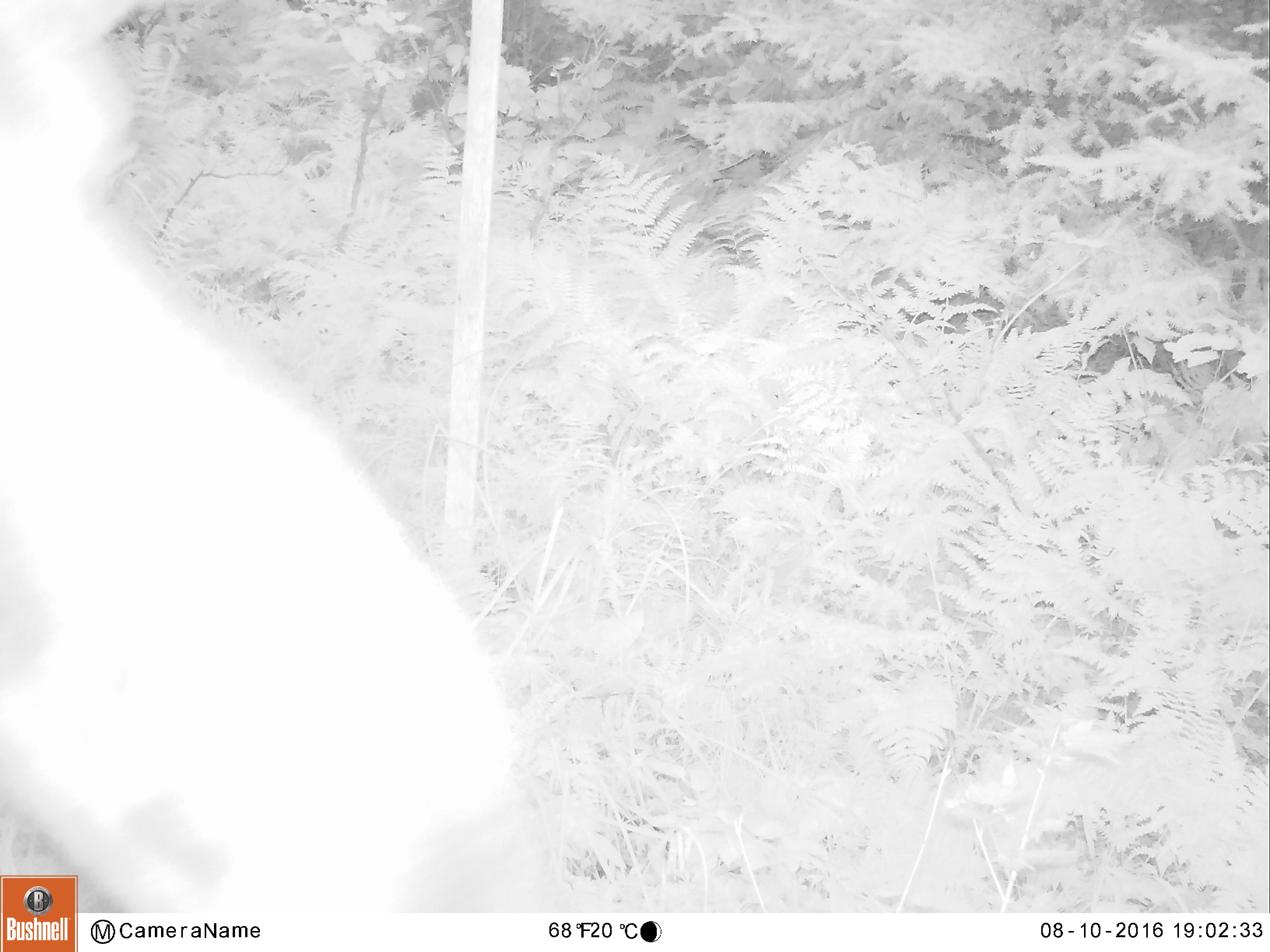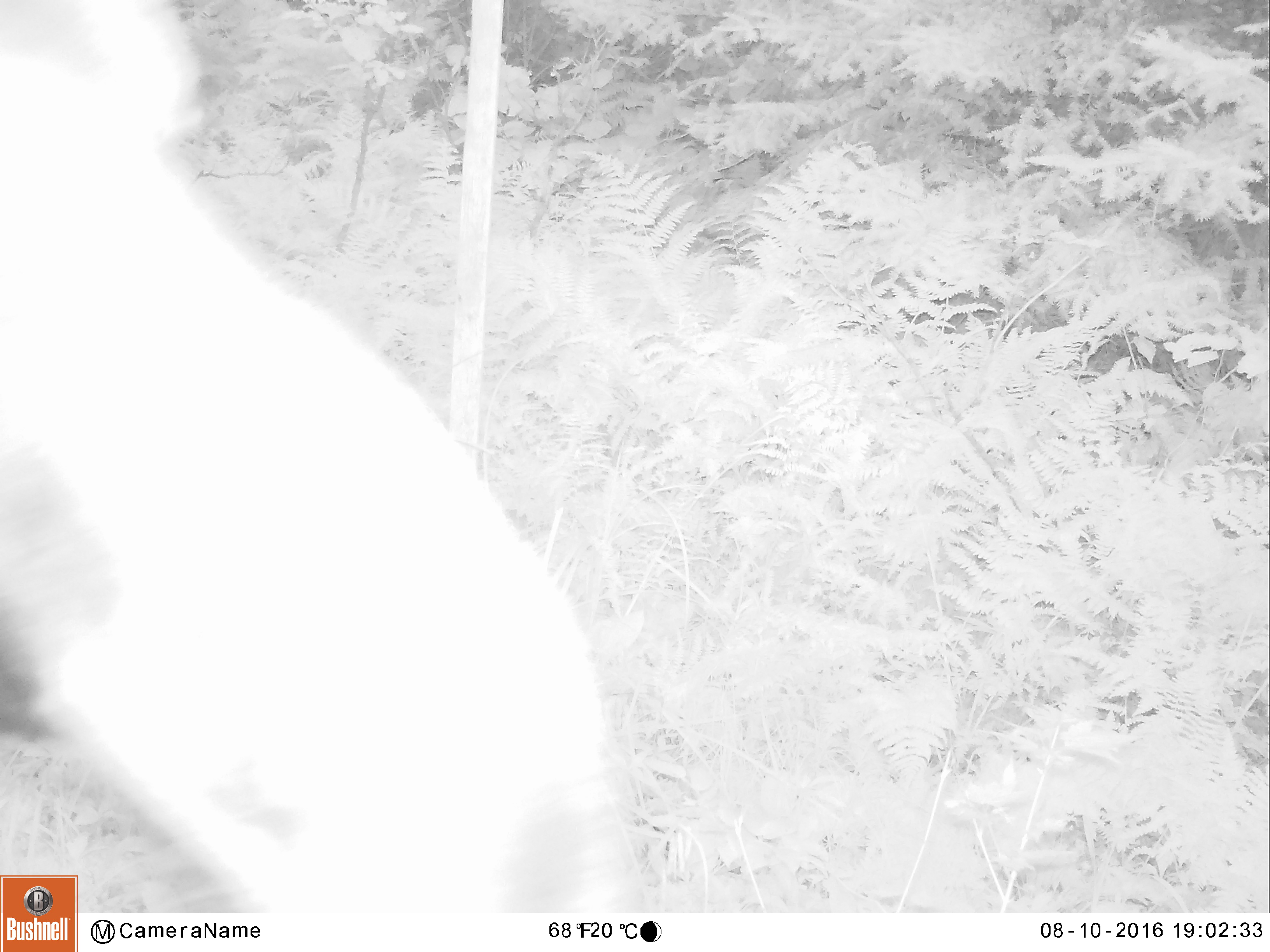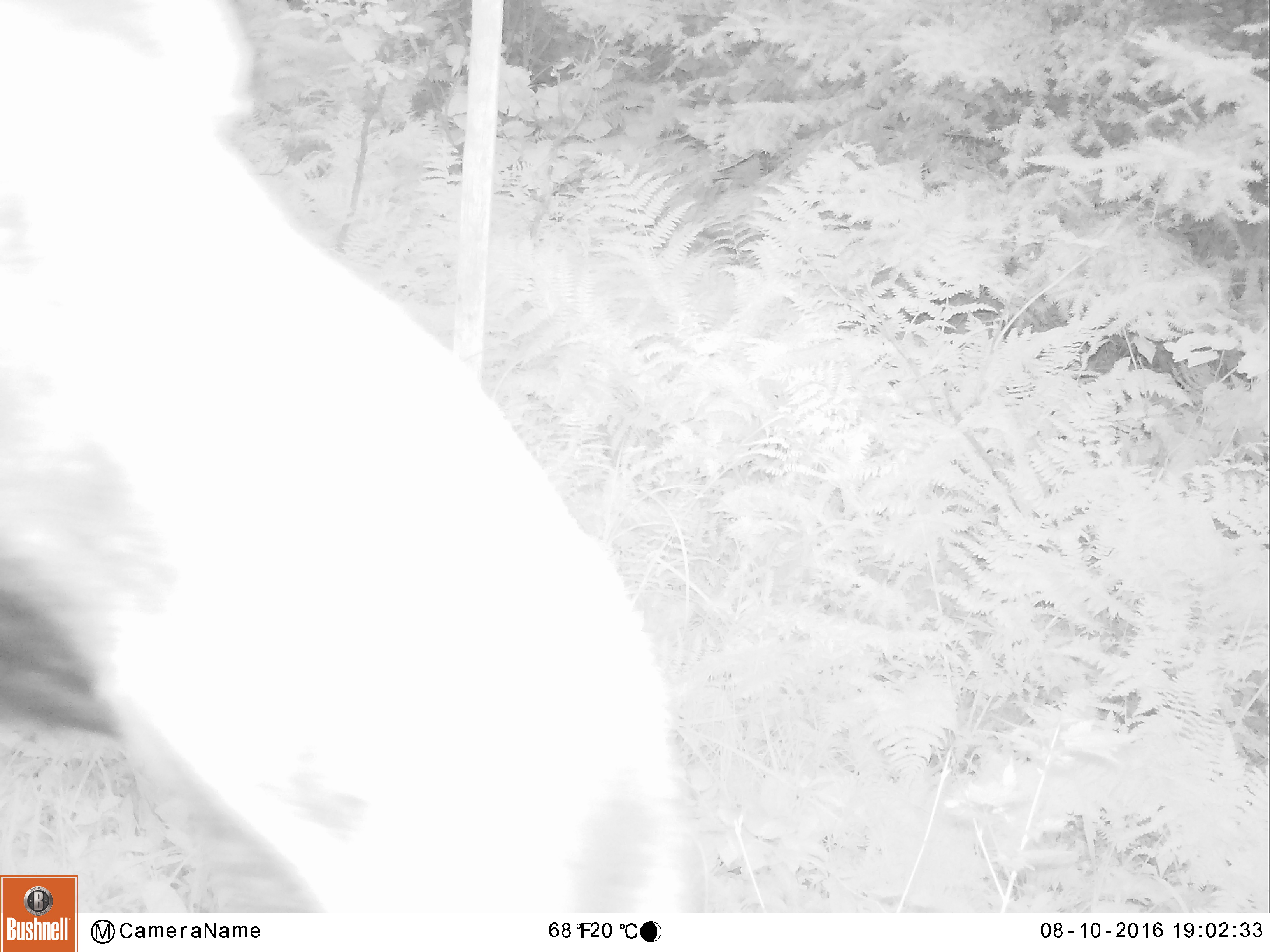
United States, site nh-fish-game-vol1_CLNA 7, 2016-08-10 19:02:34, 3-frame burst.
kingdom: Animalia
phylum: Chordata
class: Mammalia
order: Artiodactyla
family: Cervidae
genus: Alces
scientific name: Alces alces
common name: moose